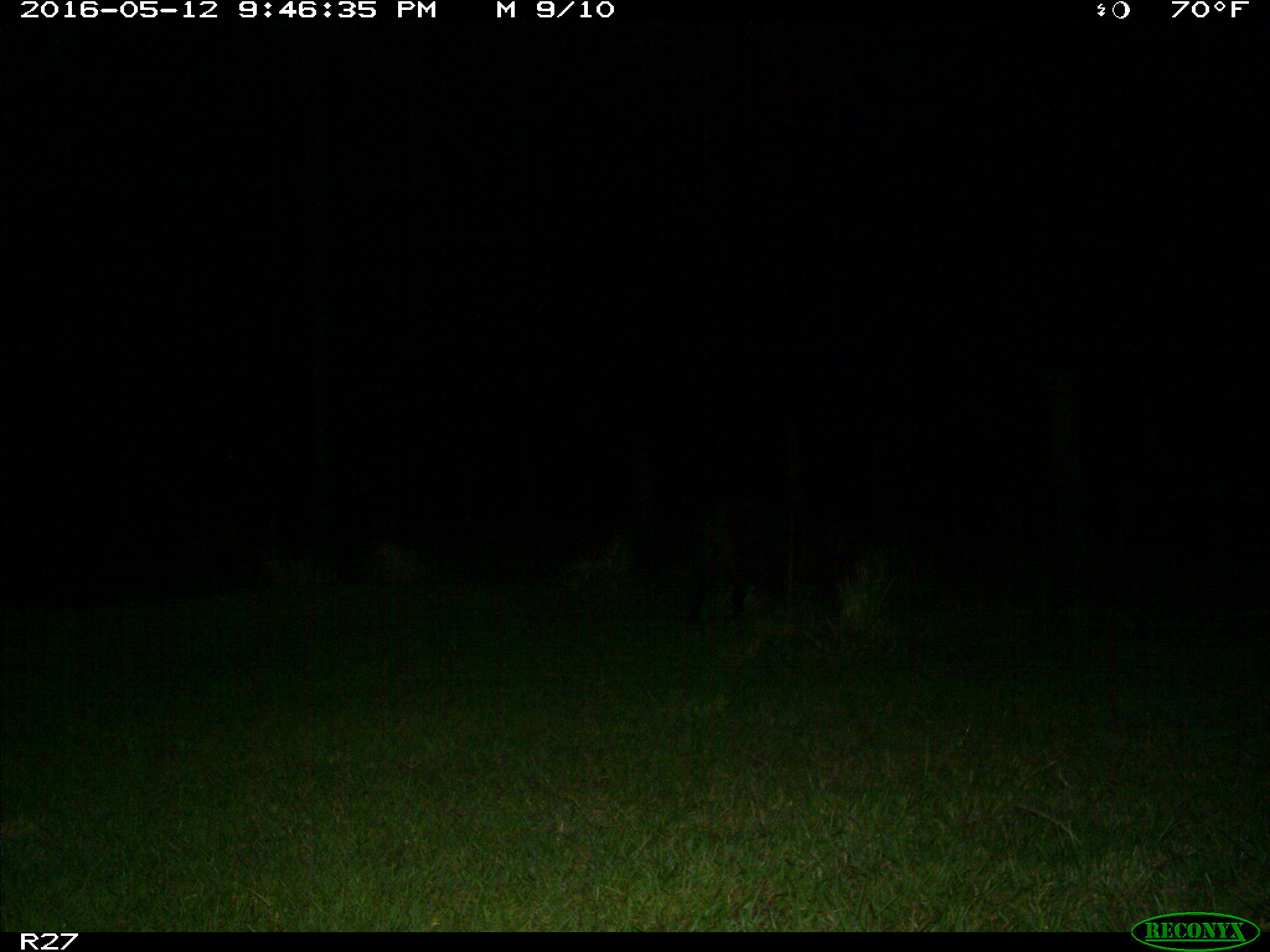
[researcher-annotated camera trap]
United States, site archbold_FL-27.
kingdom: Animalia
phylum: Chordata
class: Mammalia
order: Artiodactyla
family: Suidae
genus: Sus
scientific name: Sus scrofa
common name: wild boar